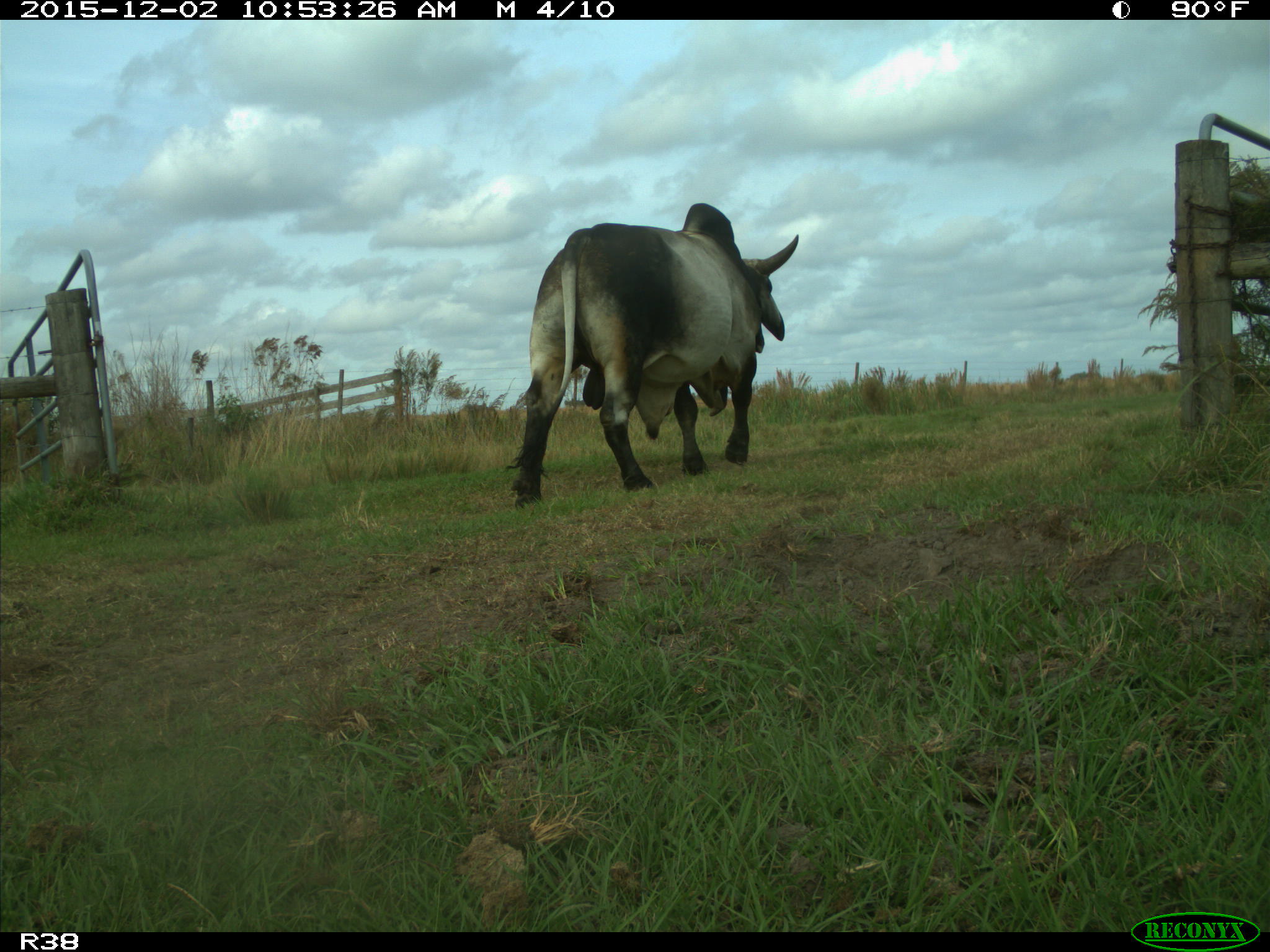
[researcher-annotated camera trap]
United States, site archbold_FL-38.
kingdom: Animalia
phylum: Chordata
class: Mammalia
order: Artiodactyla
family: Bovidae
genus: Bos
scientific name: Bos taurus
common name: domestic cow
Bos taurus (domestic cow).